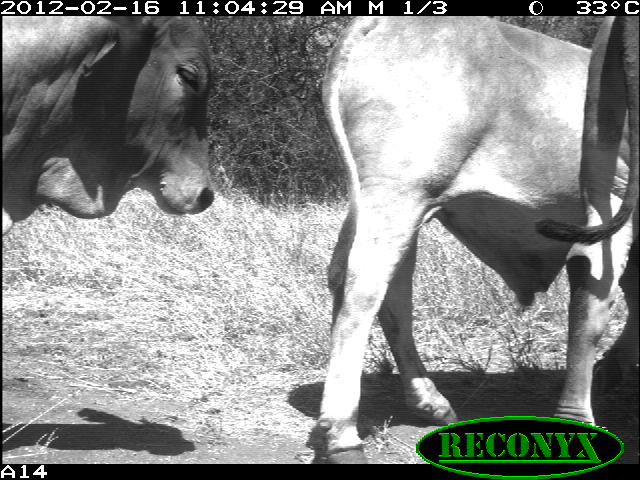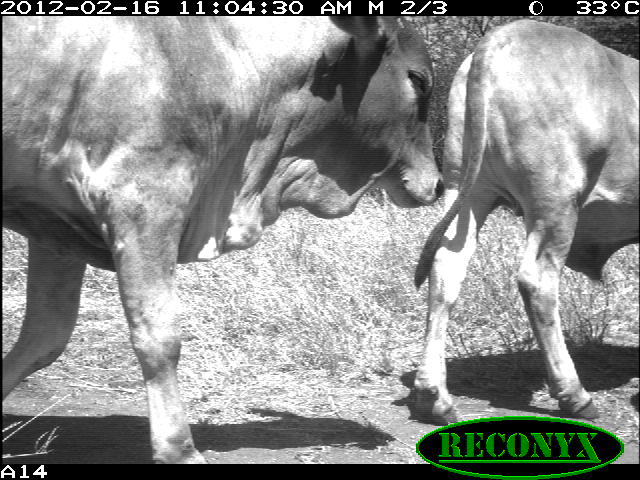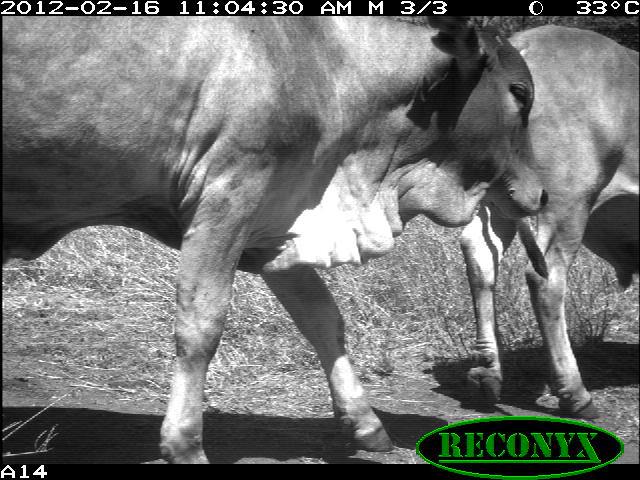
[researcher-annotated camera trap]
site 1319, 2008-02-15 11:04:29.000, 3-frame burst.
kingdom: Animalia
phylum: Chordata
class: Mammalia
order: Artiodactyla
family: Bovidae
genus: Bos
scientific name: Bos taurus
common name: domestic cattle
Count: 3.